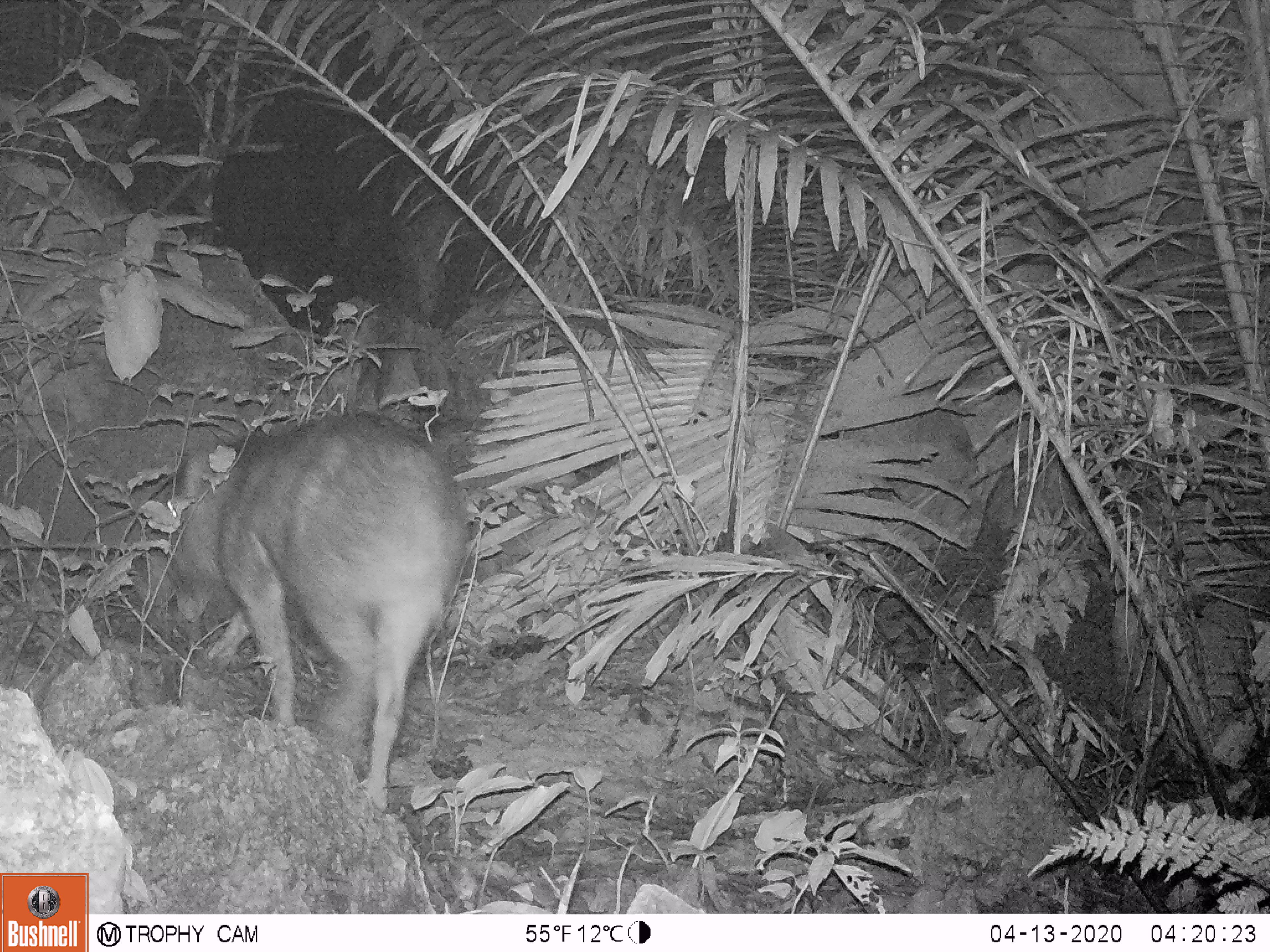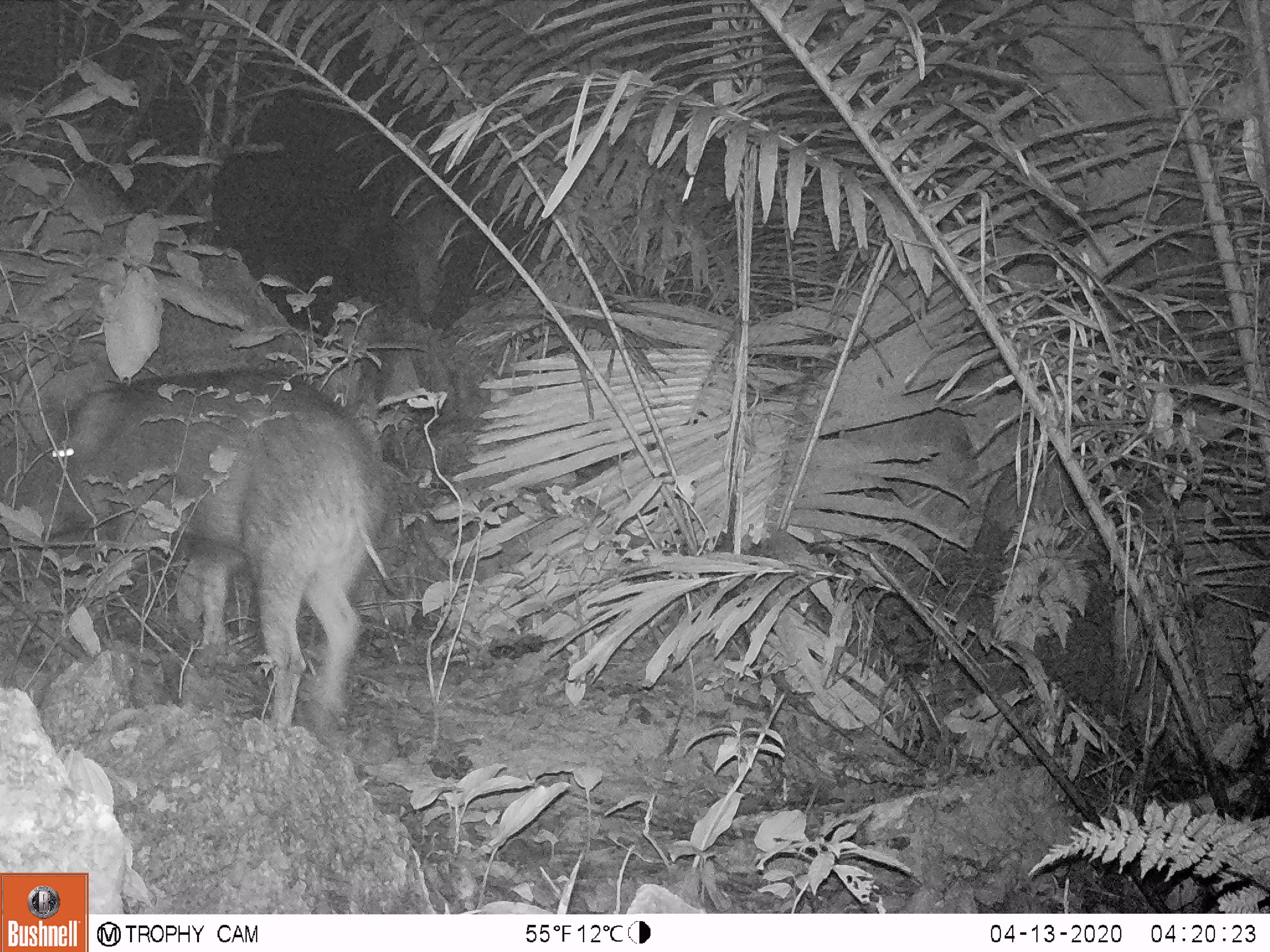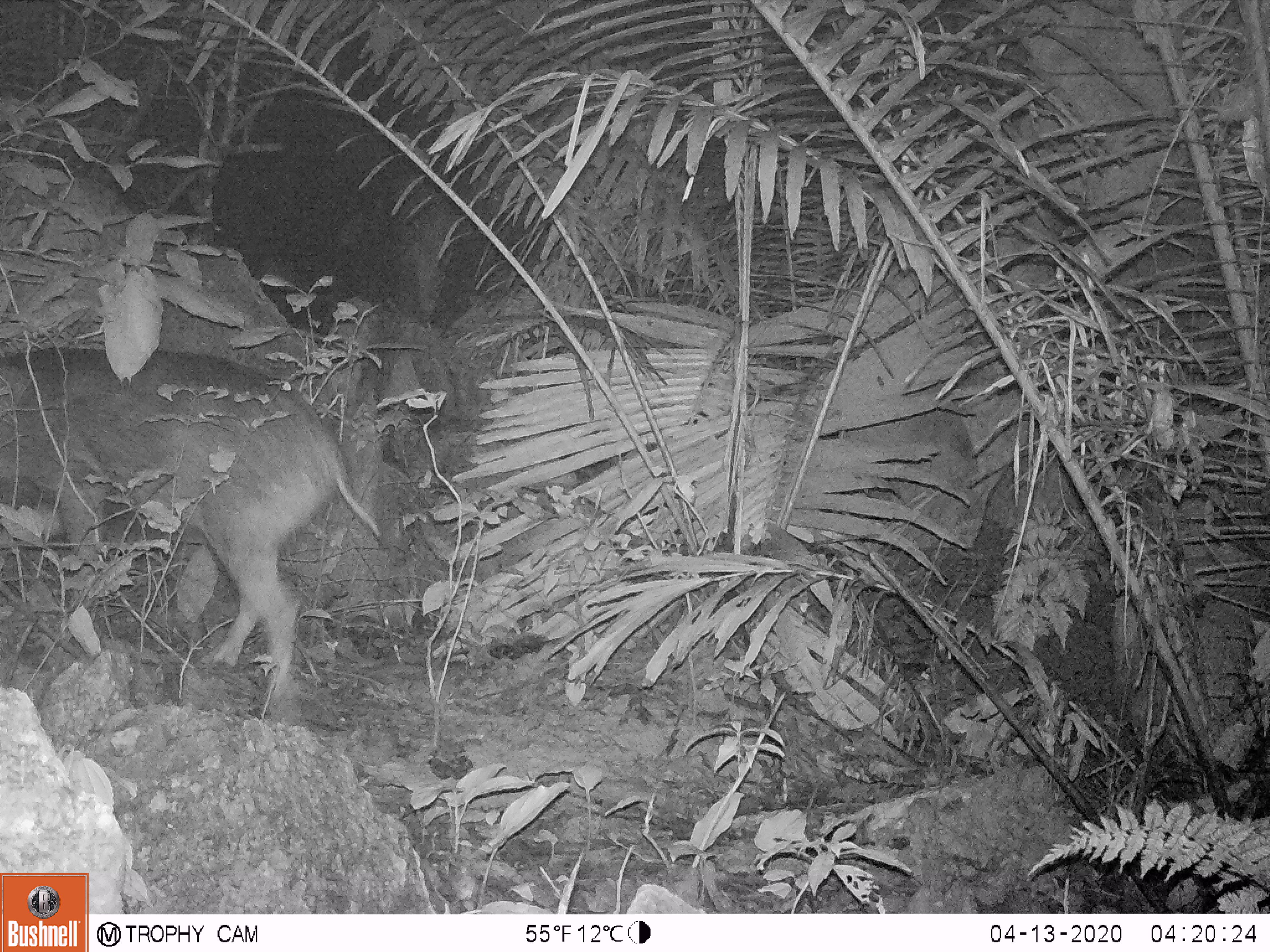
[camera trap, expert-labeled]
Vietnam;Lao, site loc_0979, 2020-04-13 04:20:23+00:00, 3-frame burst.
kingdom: Animalia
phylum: Chordata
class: Mammalia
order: Artiodactyla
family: Suidae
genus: Sus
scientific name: Sus scrofa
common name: eurasian wild pig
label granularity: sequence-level